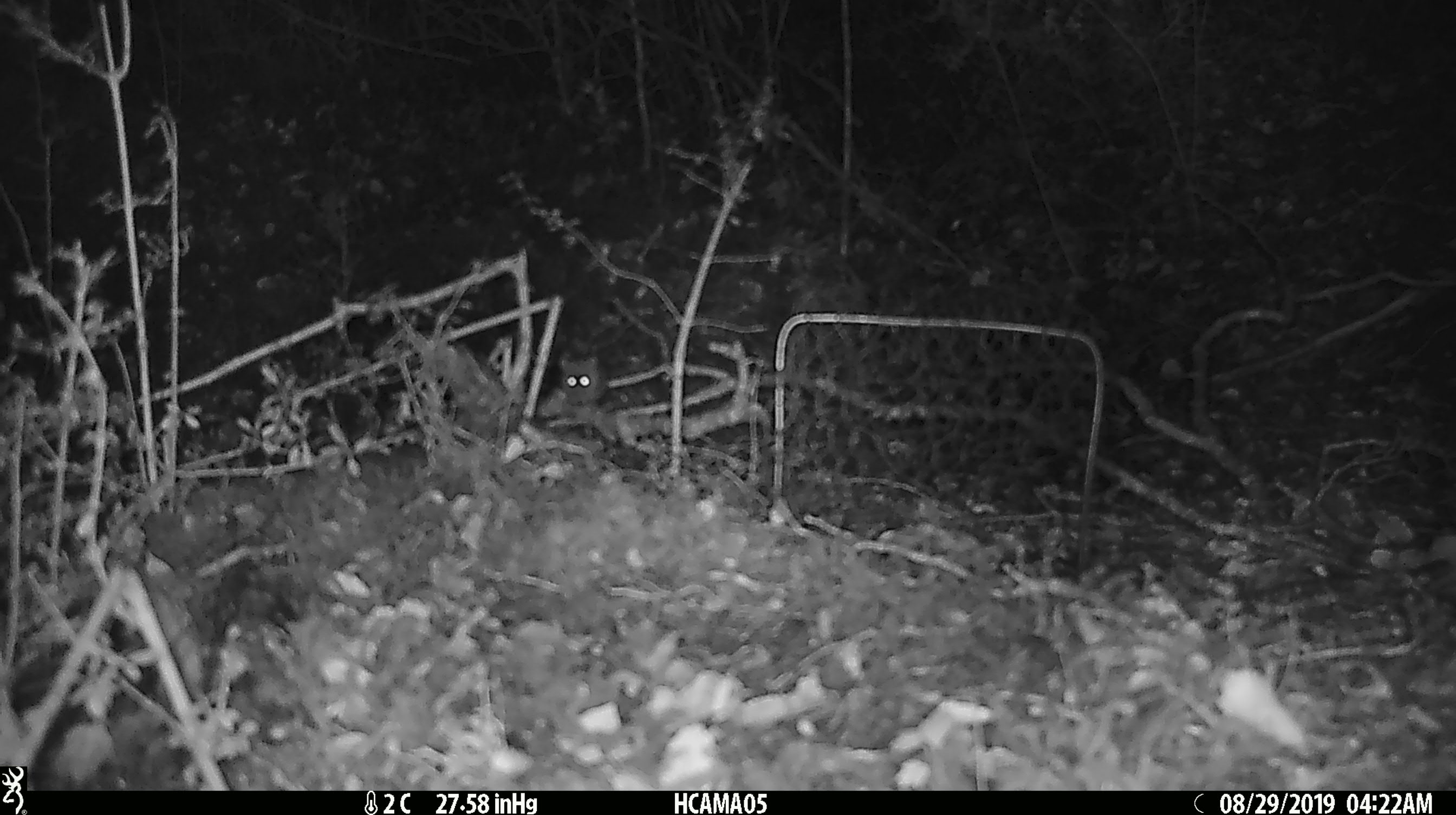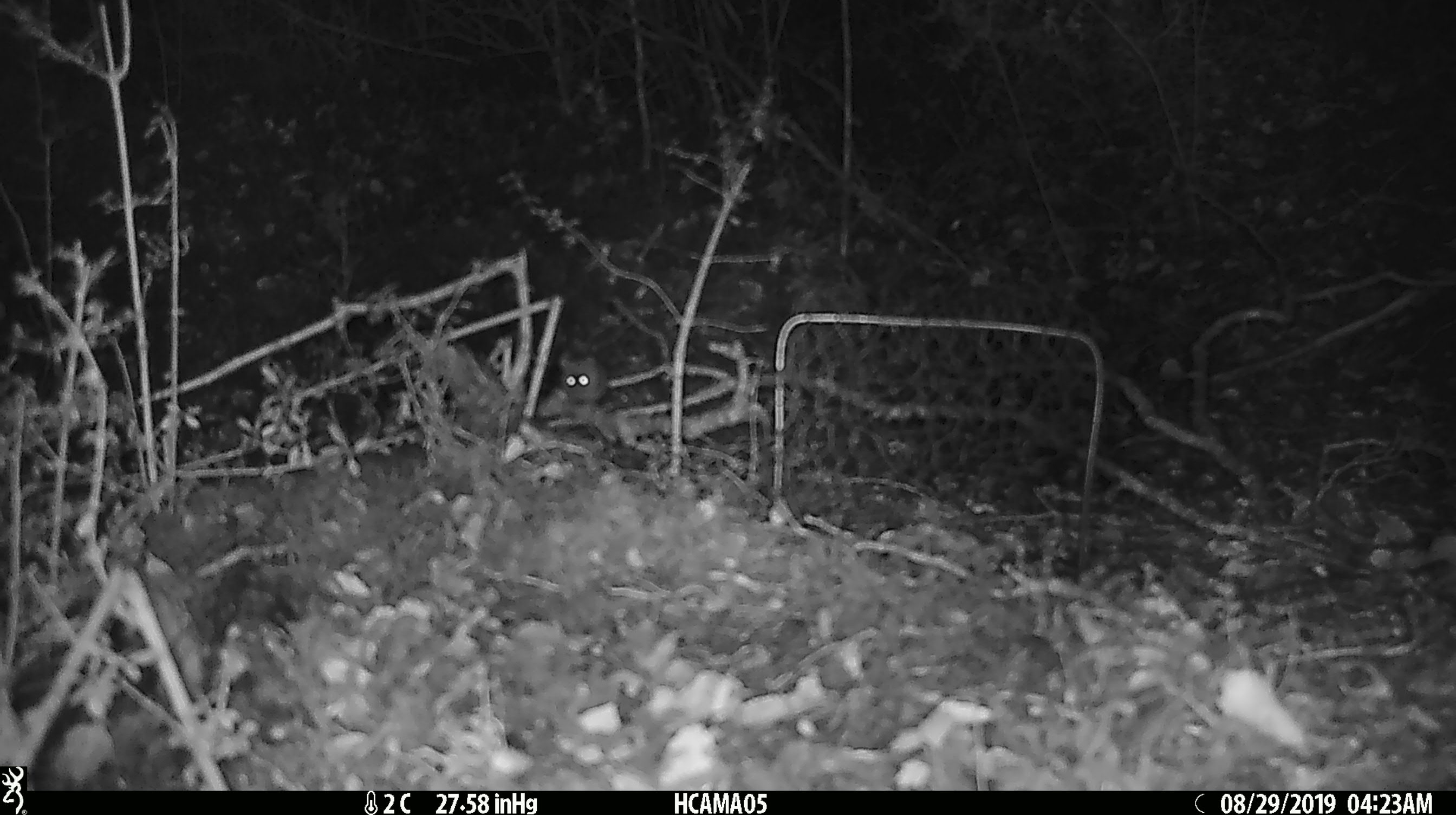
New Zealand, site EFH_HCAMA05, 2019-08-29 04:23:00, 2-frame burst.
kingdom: Animalia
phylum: Chordata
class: Mammalia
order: Rodentia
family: Muridae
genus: Mus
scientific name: Mus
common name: mouse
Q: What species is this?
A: Mouse (Mus).